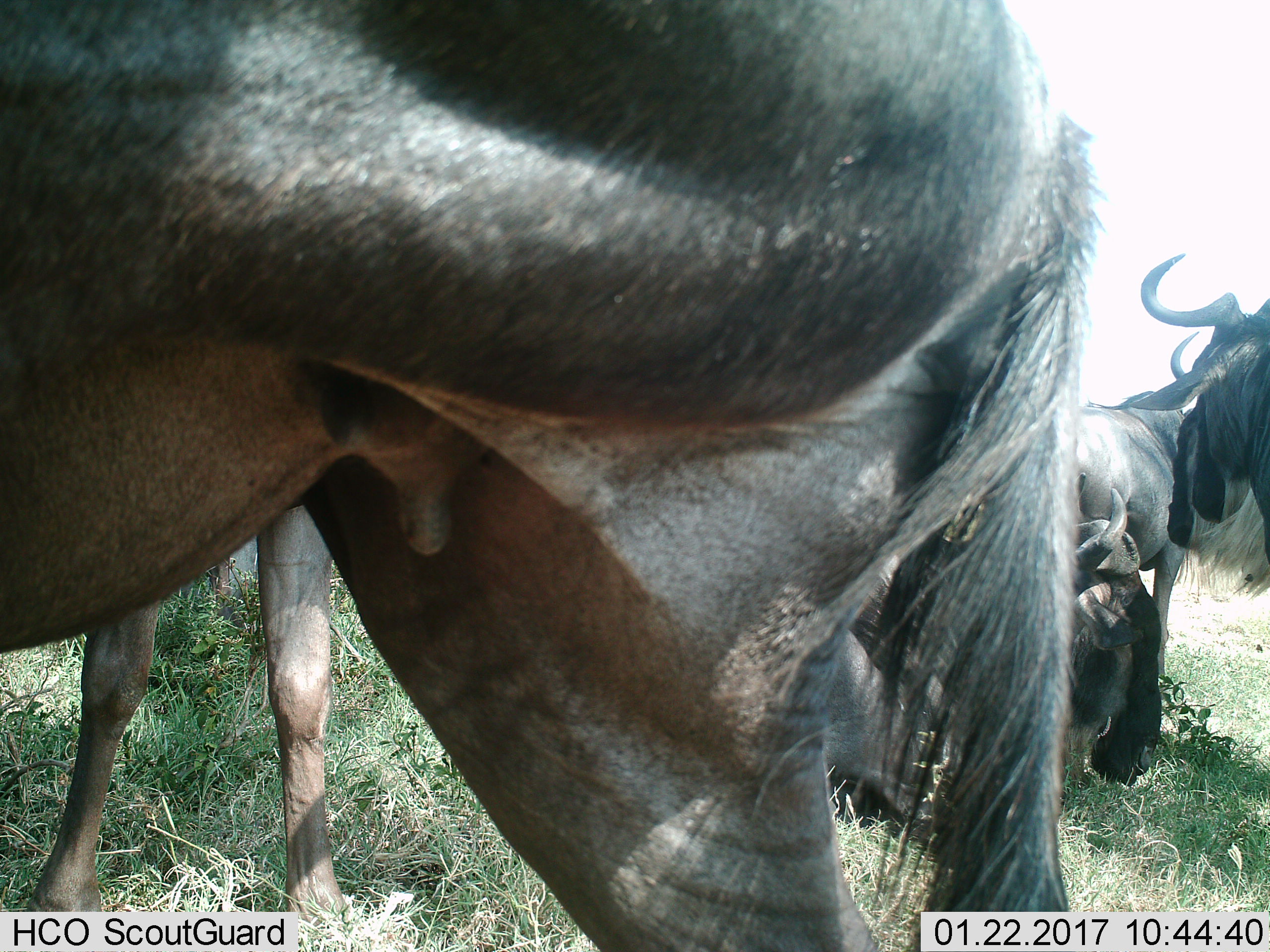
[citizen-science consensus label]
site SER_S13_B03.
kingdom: Animalia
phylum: Chordata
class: Mammalia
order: Artiodactyla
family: Bovidae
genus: Connochaetes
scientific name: Connochaetes taurinus taurinus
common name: blue wildebeest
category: wildebeestblue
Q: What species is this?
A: Wildebeestblue (blue wildebeest) (Connochaetes taurinus taurinus).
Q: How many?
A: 5.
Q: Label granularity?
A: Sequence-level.